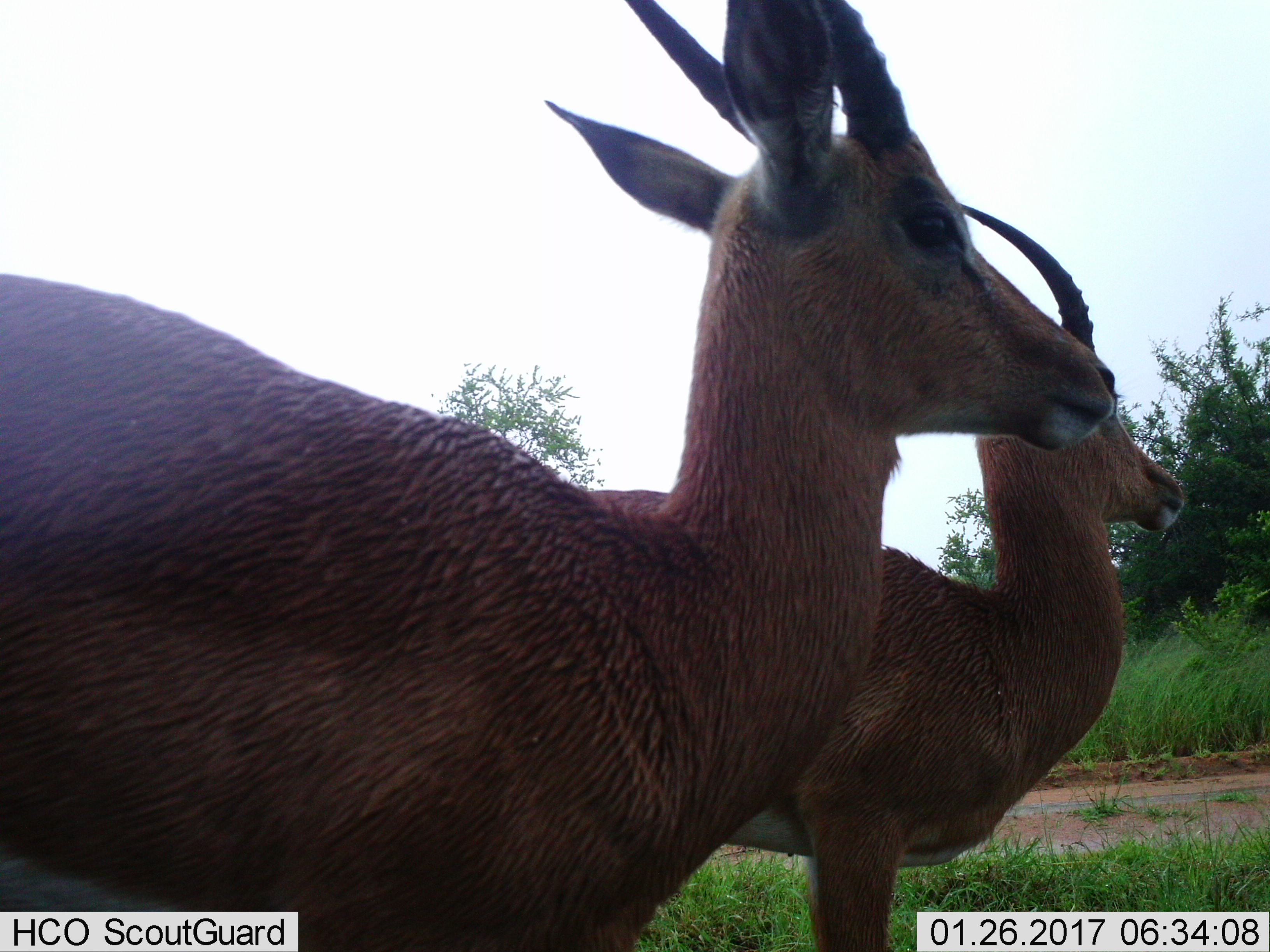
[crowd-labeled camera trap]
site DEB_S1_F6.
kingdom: Animalia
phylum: Chordata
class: Mammalia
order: Artiodactyla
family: Bovidae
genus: Aepyceros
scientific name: Aepyceros melampus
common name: impala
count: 2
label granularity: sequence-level